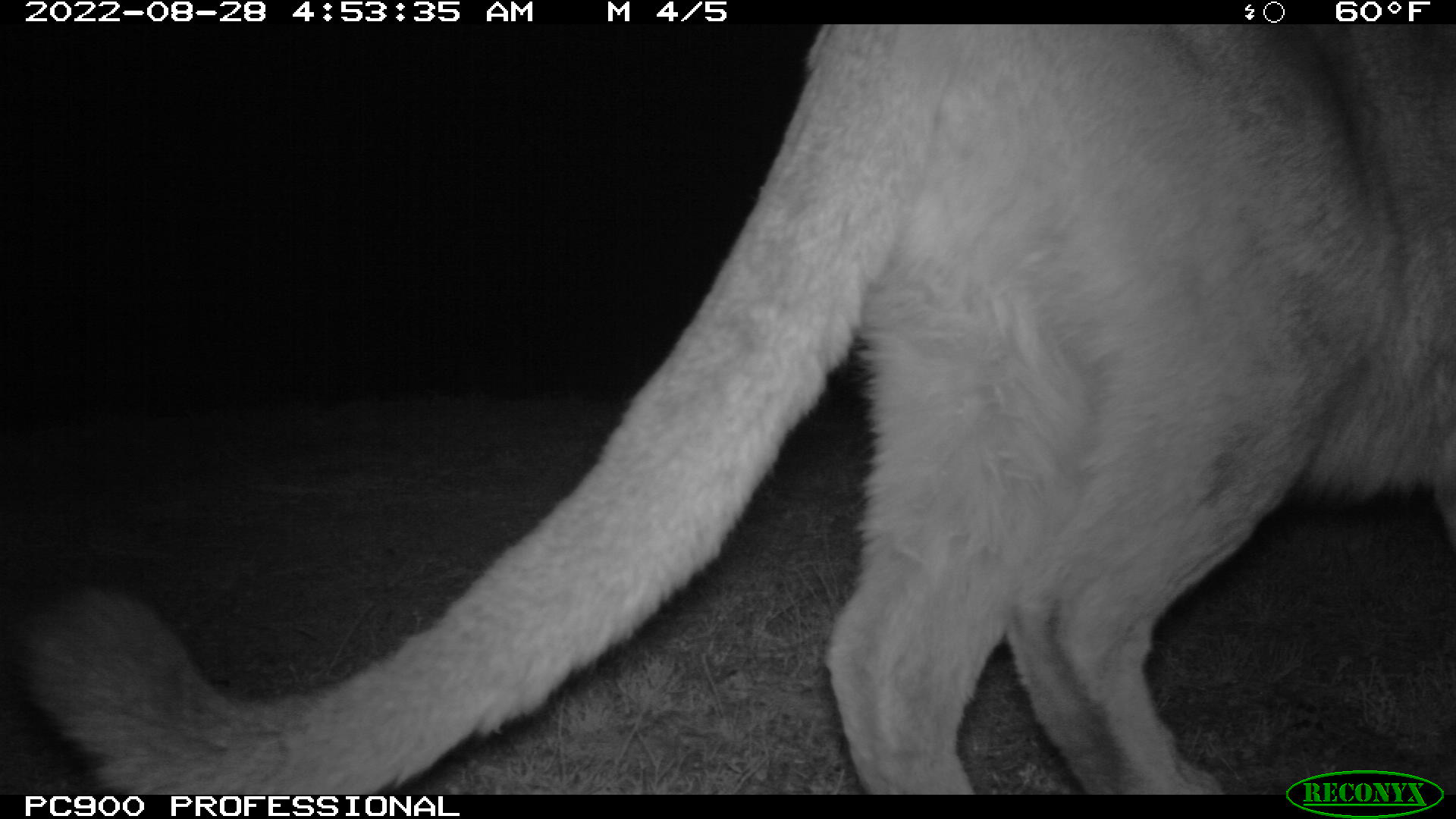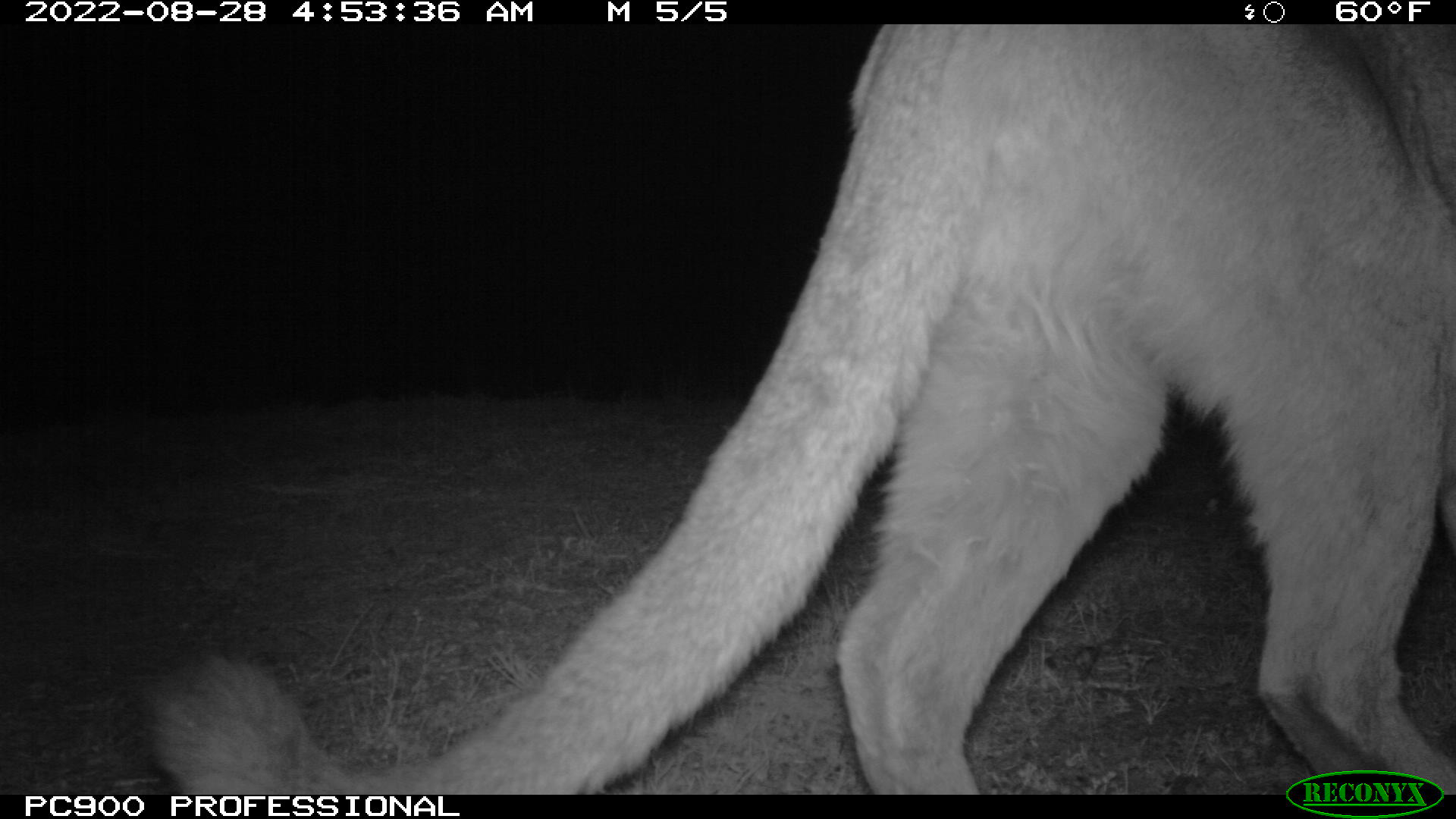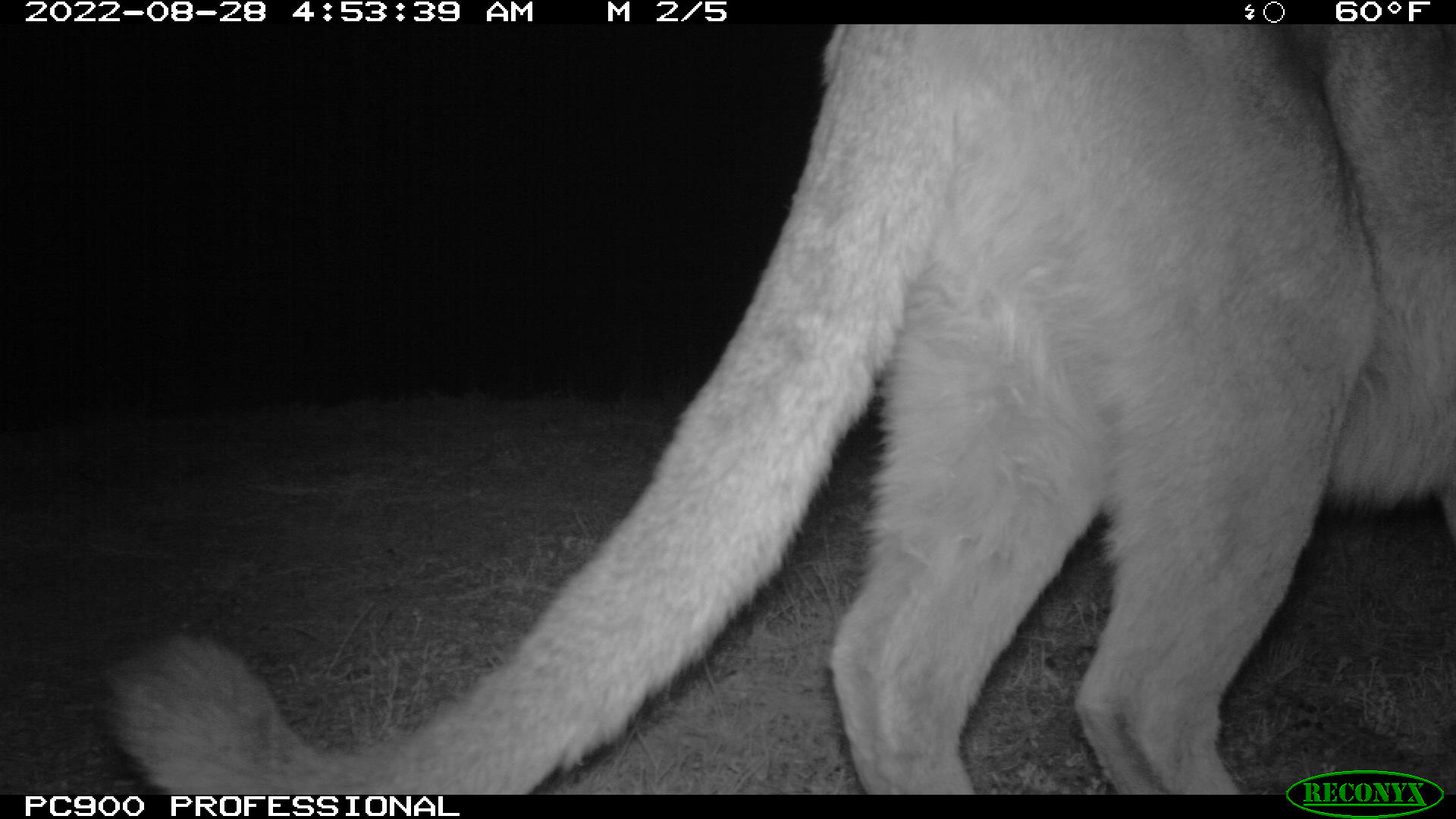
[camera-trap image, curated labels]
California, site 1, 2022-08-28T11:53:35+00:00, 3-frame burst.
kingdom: Animalia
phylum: Chordata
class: Mammalia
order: Carnivora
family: Felidae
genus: Puma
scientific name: Puma concolor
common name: puma